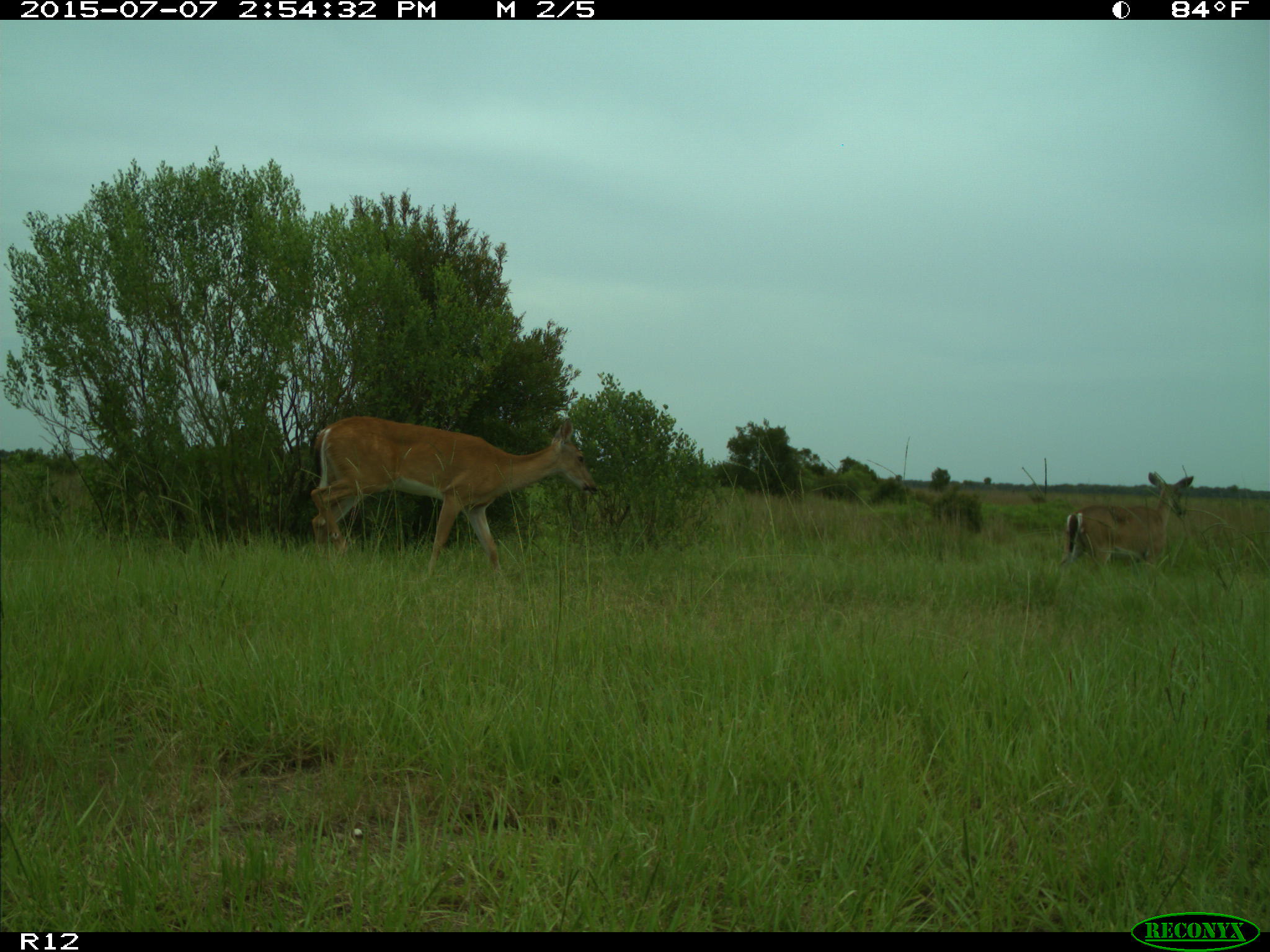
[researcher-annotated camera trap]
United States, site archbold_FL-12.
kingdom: Animalia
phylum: Chordata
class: Mammalia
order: Artiodactyla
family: Cervidae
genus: Odocoileus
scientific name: Odocoileus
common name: deer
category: unidentified deer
Unidentified deer (deer) (Odocoileus).